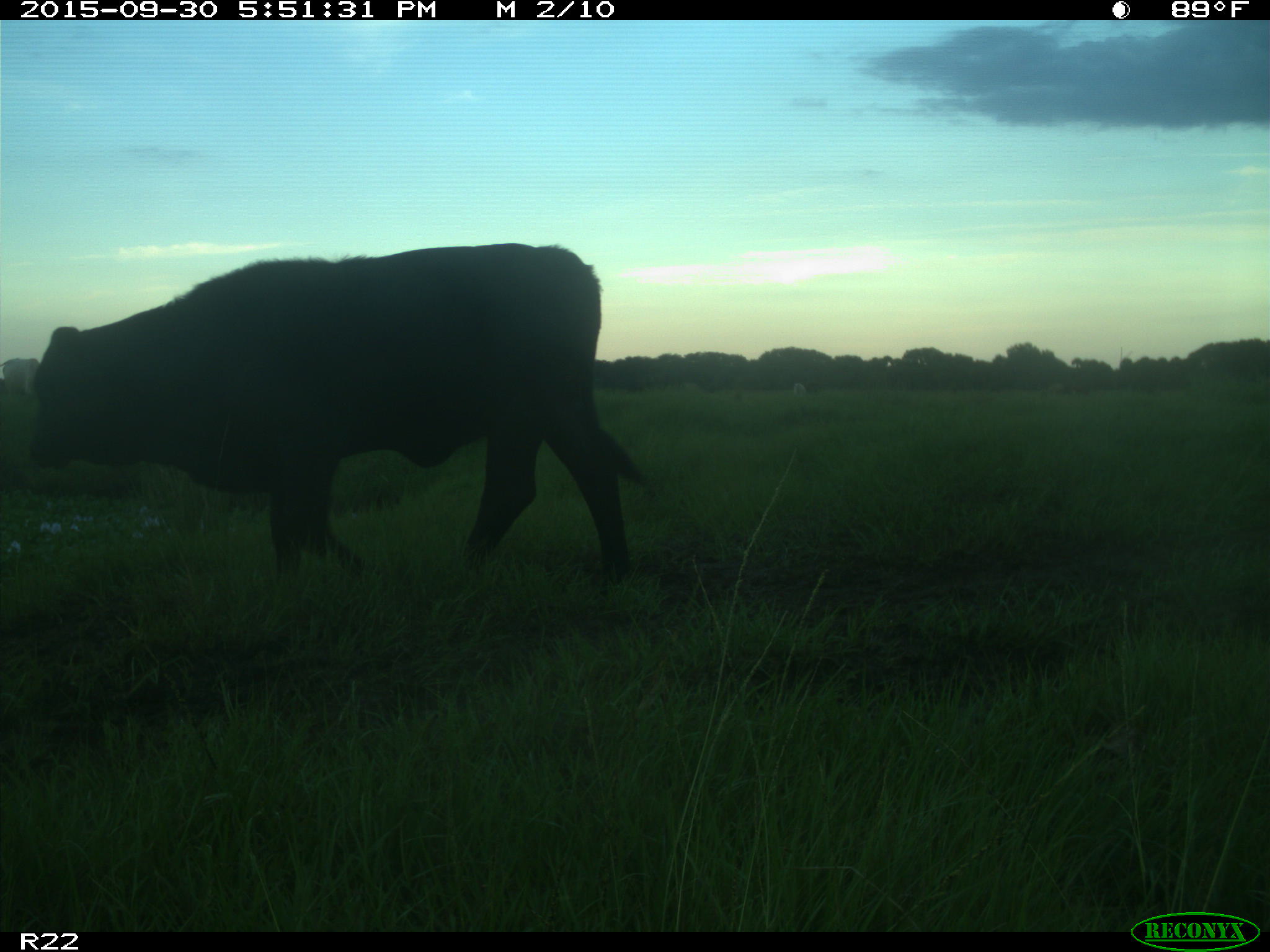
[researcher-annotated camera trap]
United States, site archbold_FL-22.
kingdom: Animalia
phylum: Chordata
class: Mammalia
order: Artiodactyla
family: Bovidae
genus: Bos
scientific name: Bos taurus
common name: domestic cow